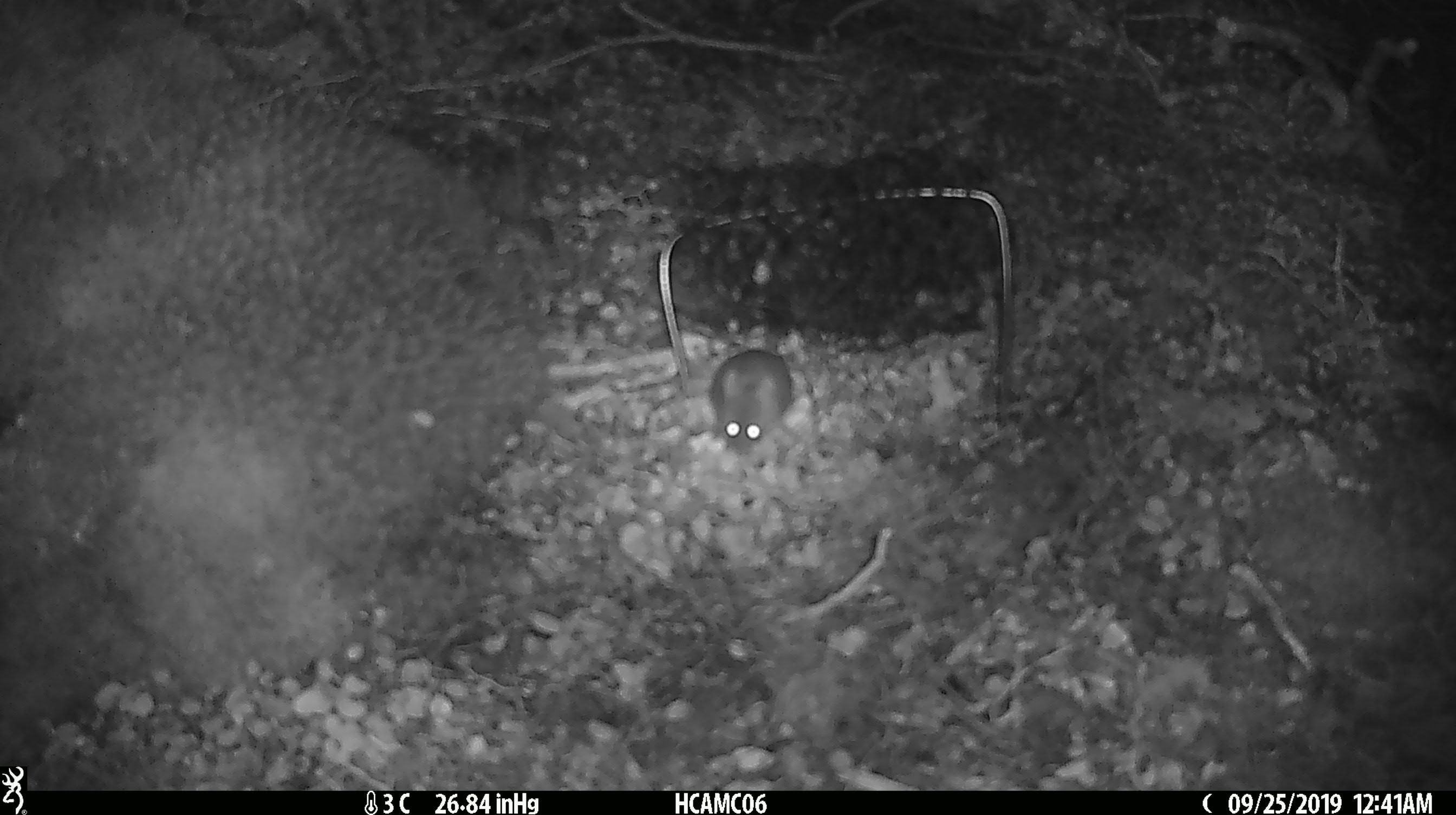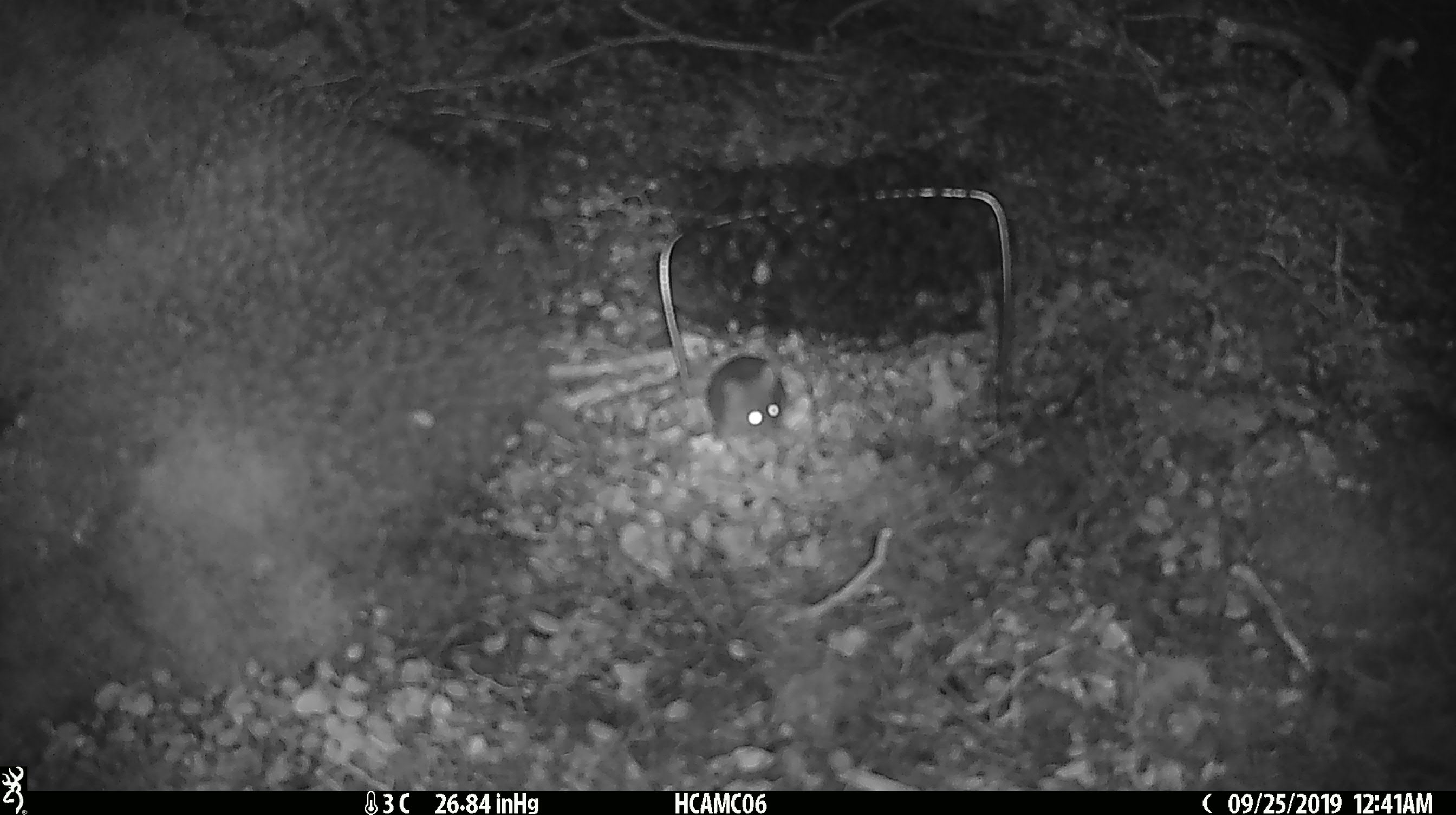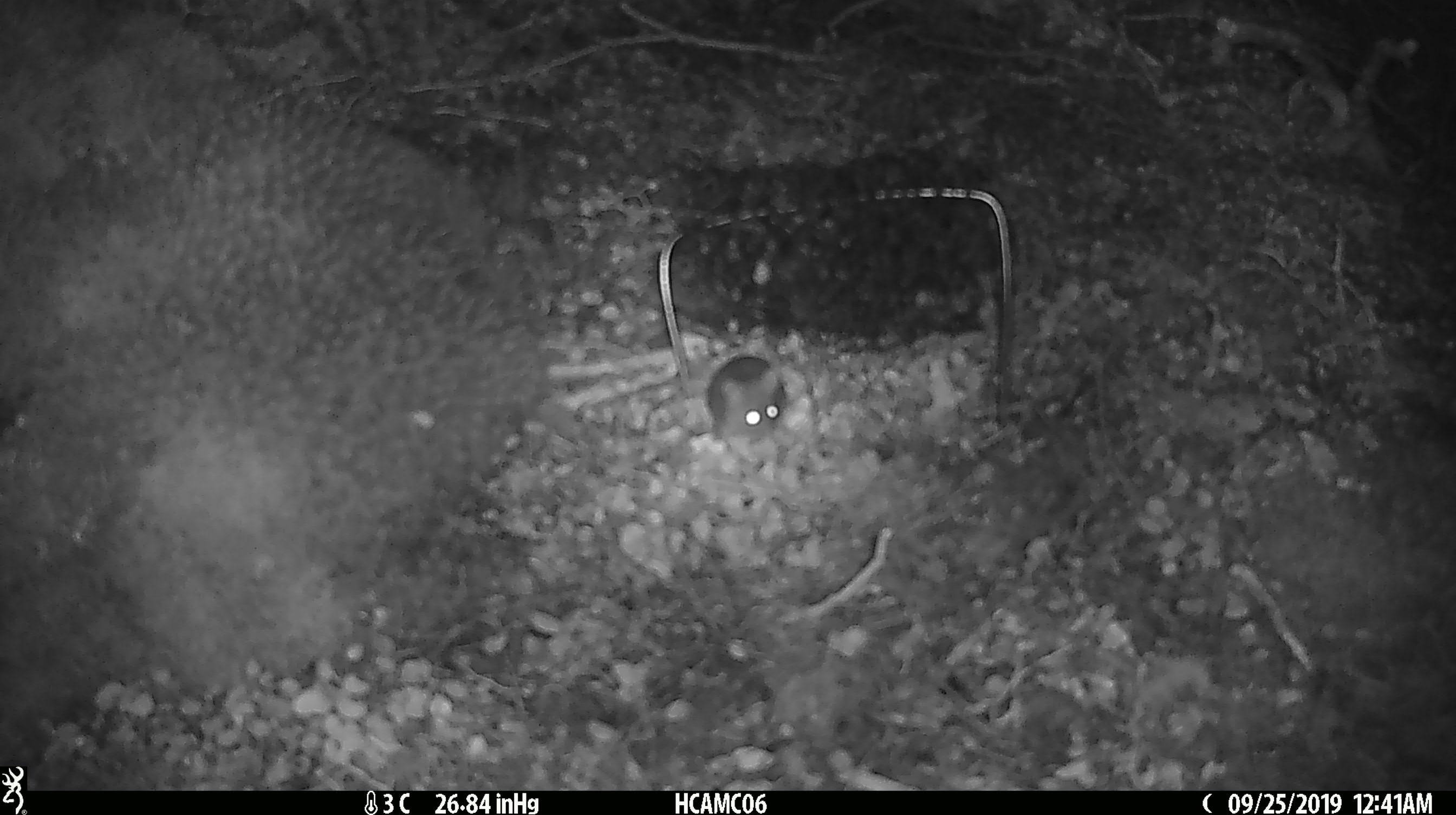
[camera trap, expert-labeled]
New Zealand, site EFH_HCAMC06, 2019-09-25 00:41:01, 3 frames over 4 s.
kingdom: Animalia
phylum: Chordata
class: Mammalia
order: Rodentia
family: Muridae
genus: Mus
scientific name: Mus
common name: mouse